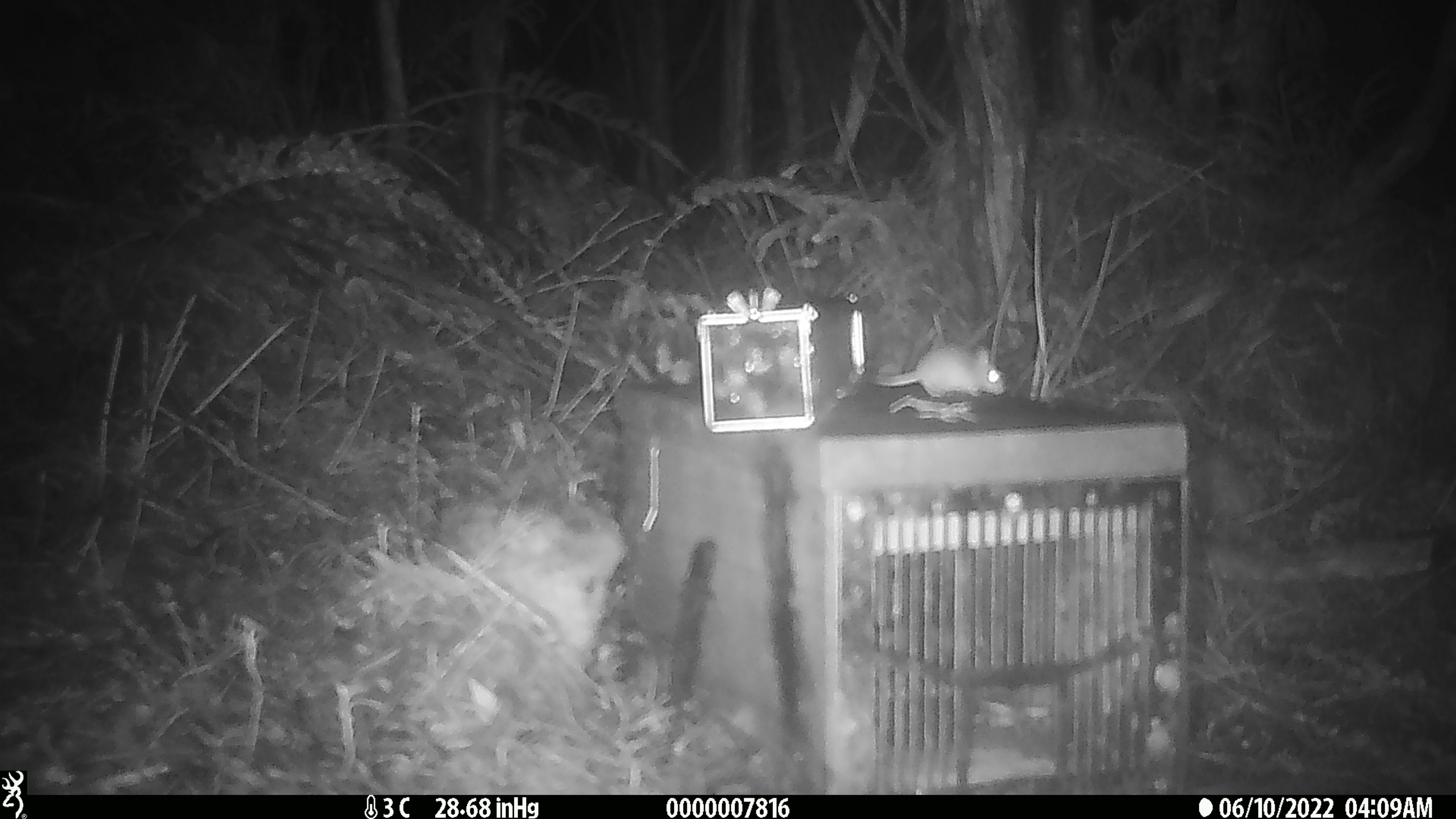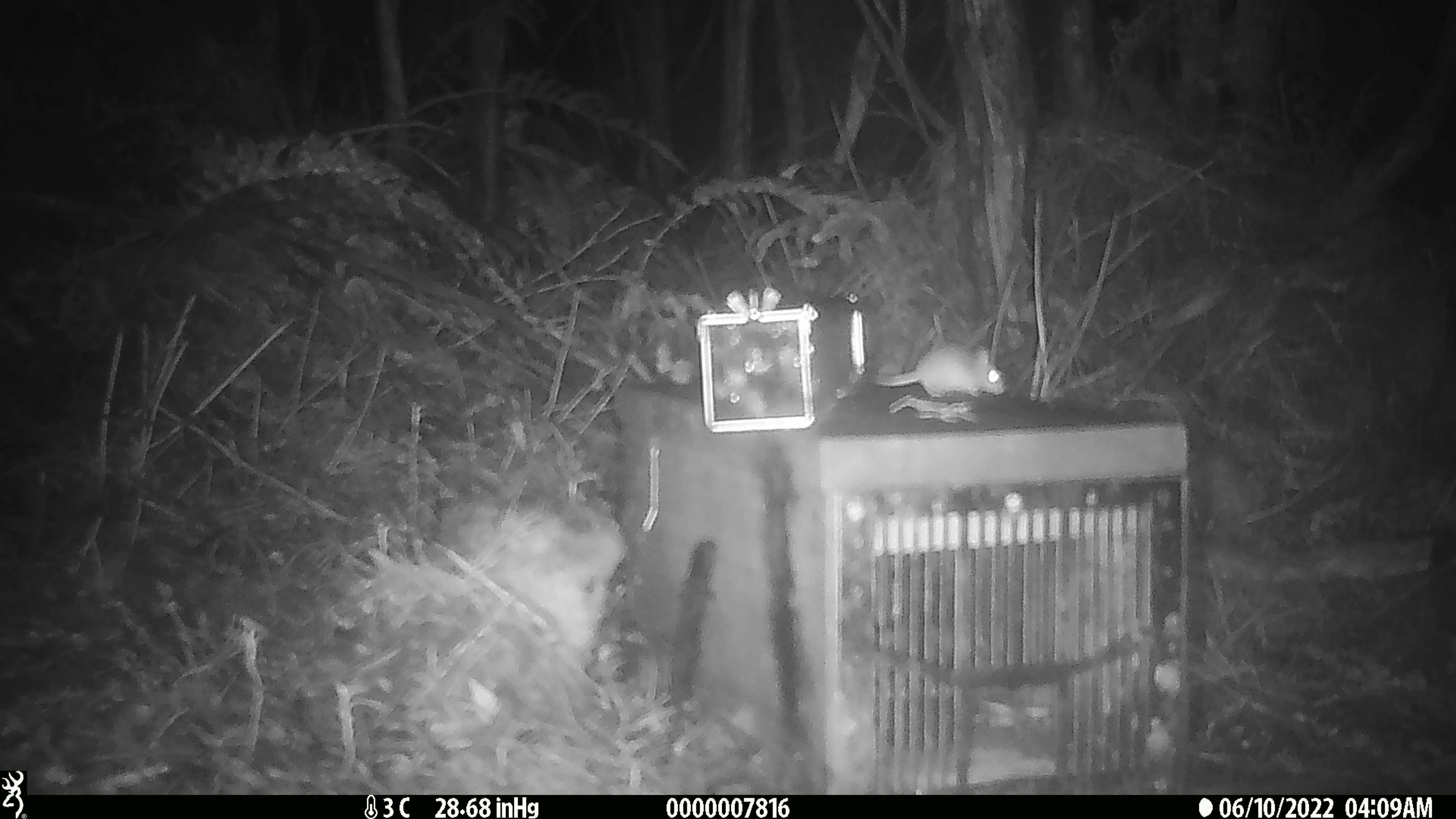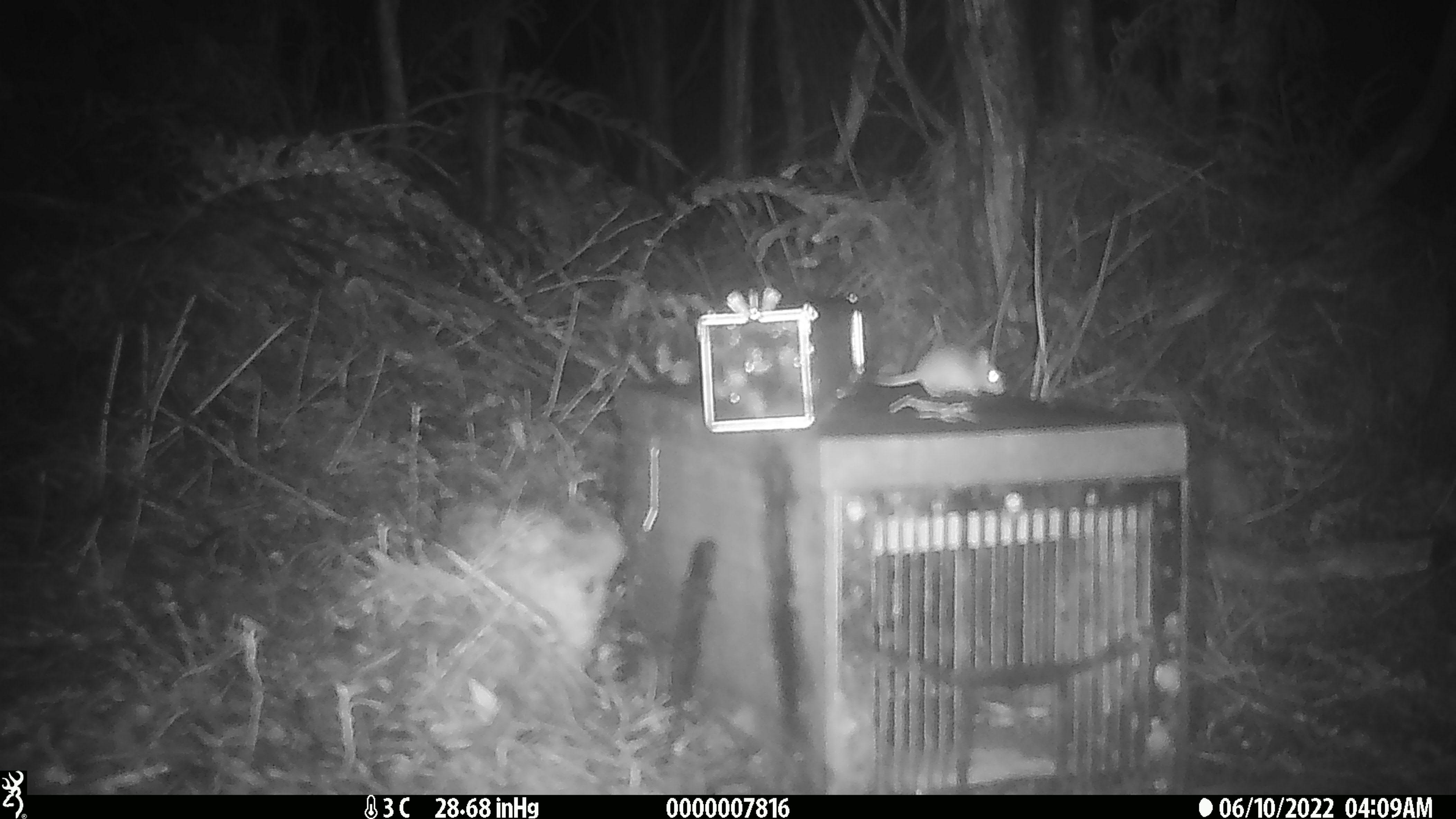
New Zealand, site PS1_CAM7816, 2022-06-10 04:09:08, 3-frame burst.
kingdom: Animalia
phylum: Chordata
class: Mammalia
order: Rodentia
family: Muridae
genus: Mus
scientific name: Mus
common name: mouse